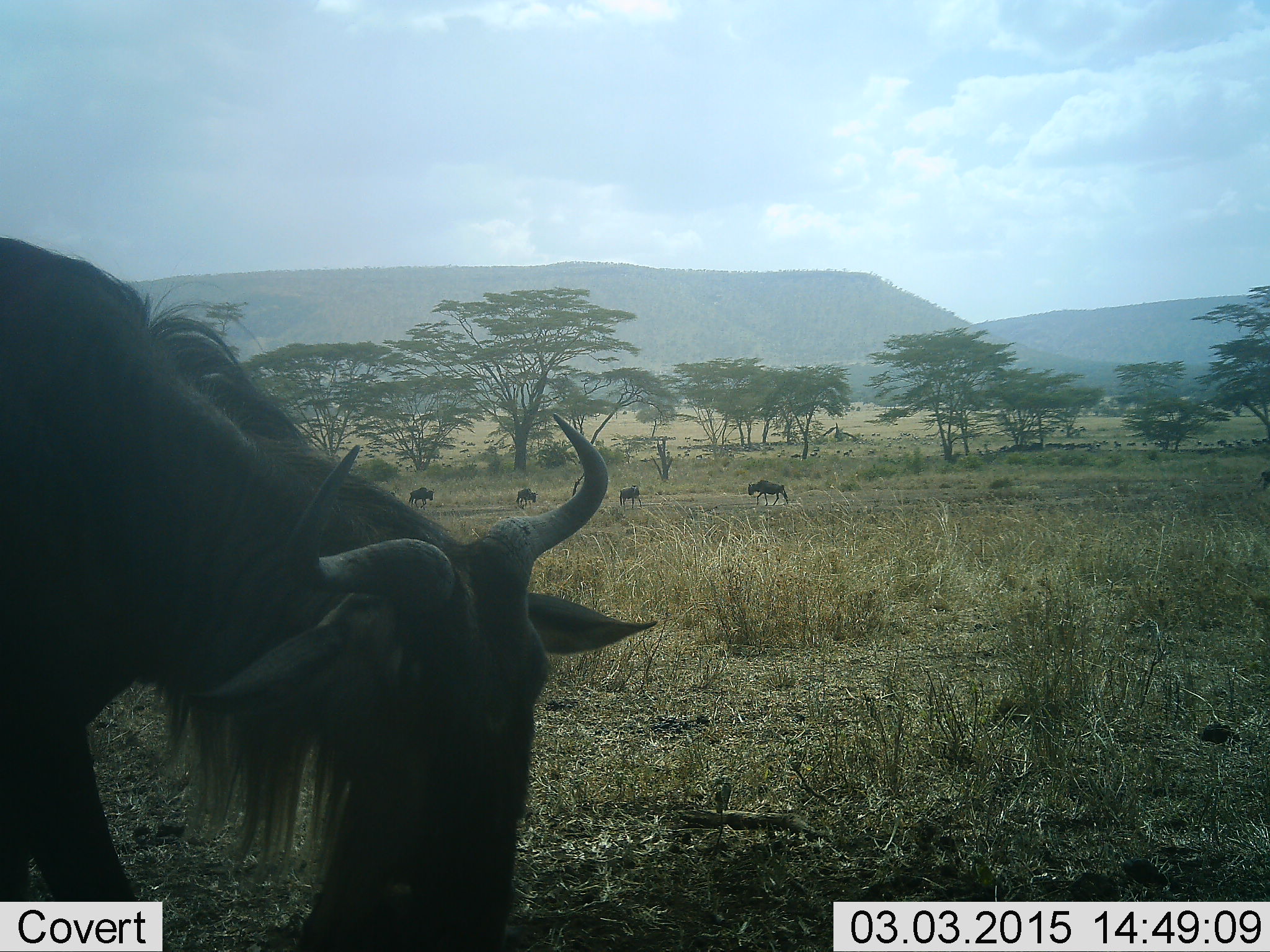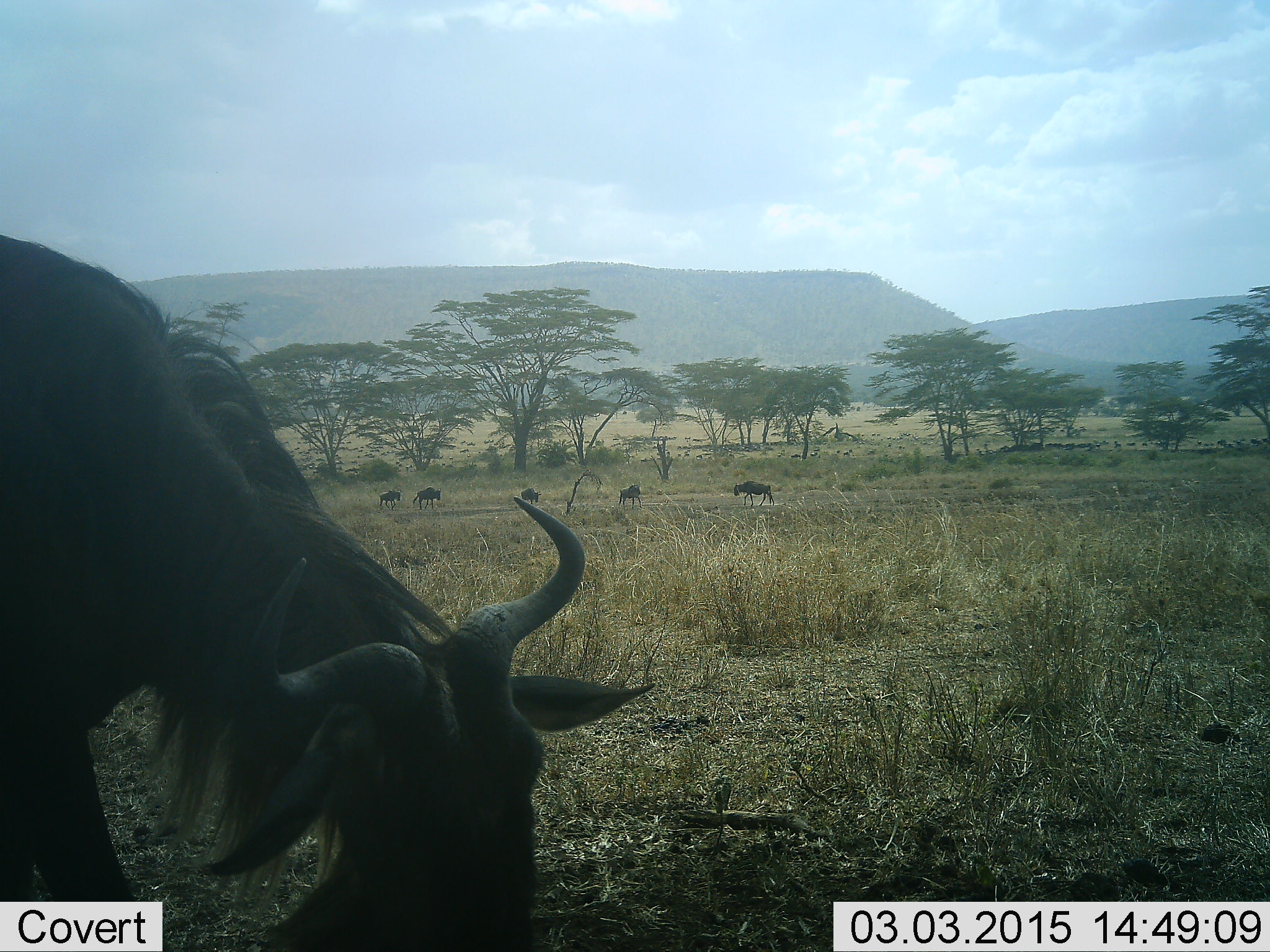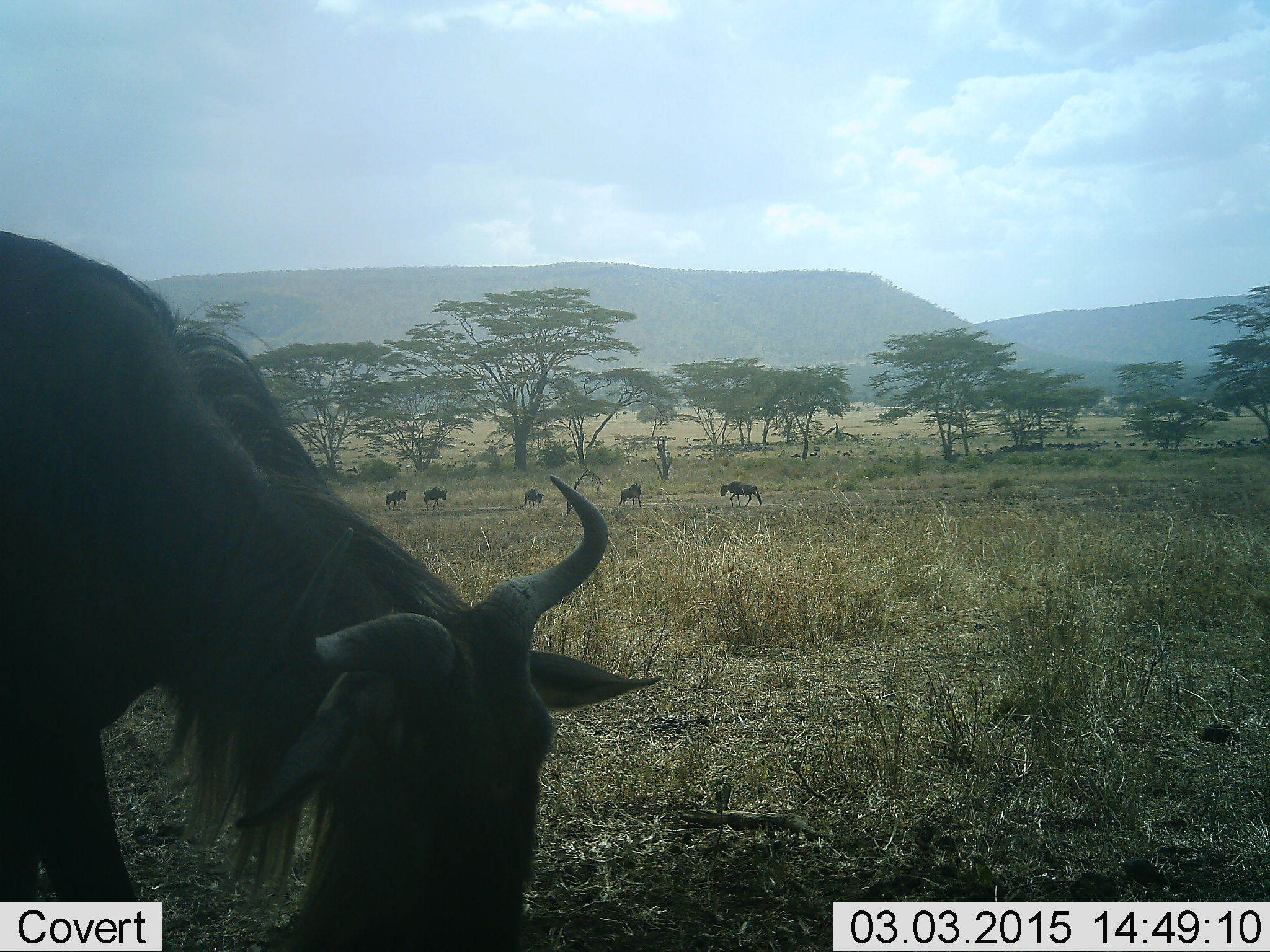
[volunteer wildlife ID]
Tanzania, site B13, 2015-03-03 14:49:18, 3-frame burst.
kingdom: Animalia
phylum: Chordata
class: Mammalia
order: Artiodactyla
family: Bovidae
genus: Connochaetes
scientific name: Connochaetes taurinus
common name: blue wildebeest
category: wildebeest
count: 6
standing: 30%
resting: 0%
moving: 70%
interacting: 0%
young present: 0%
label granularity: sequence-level